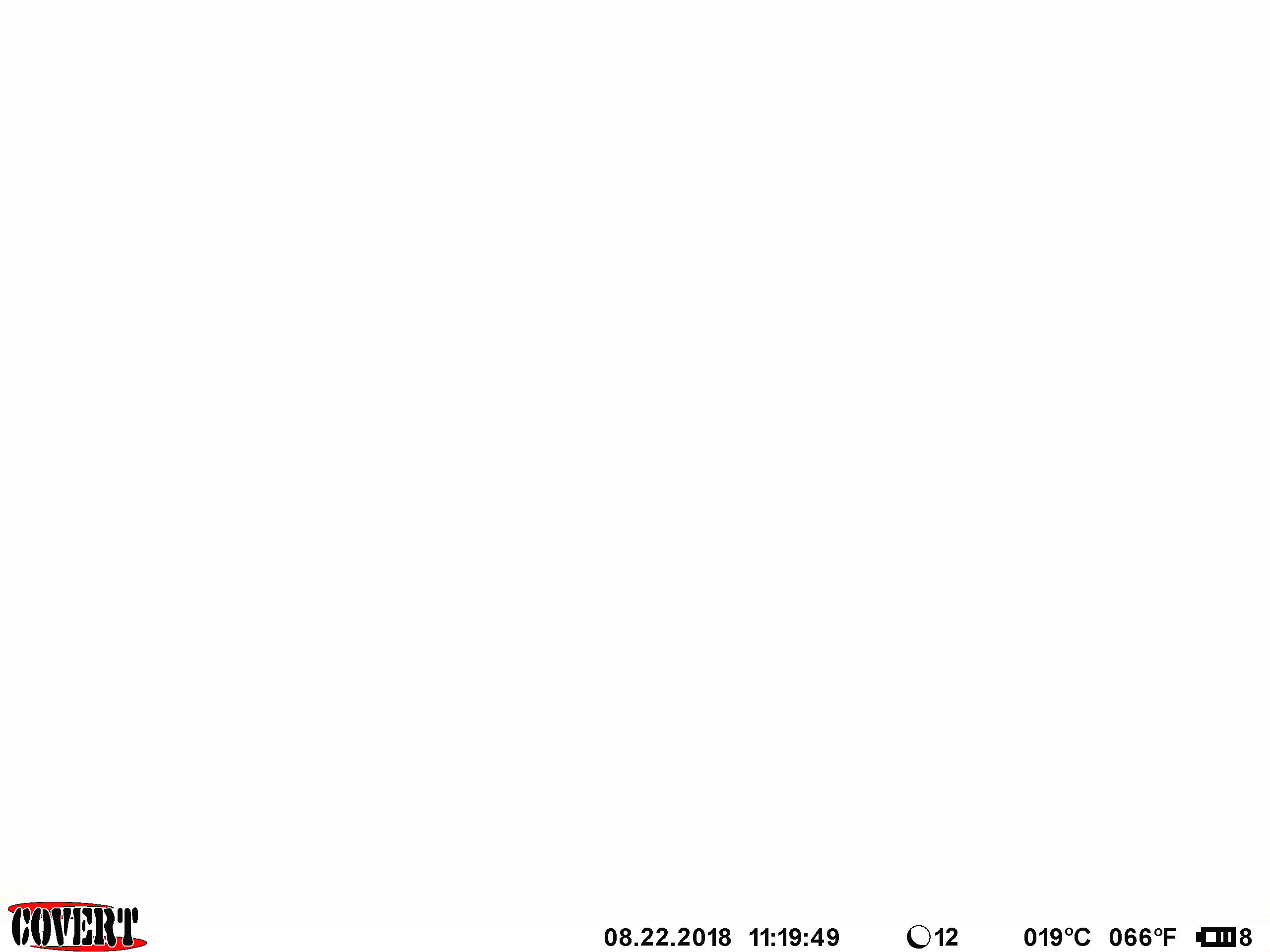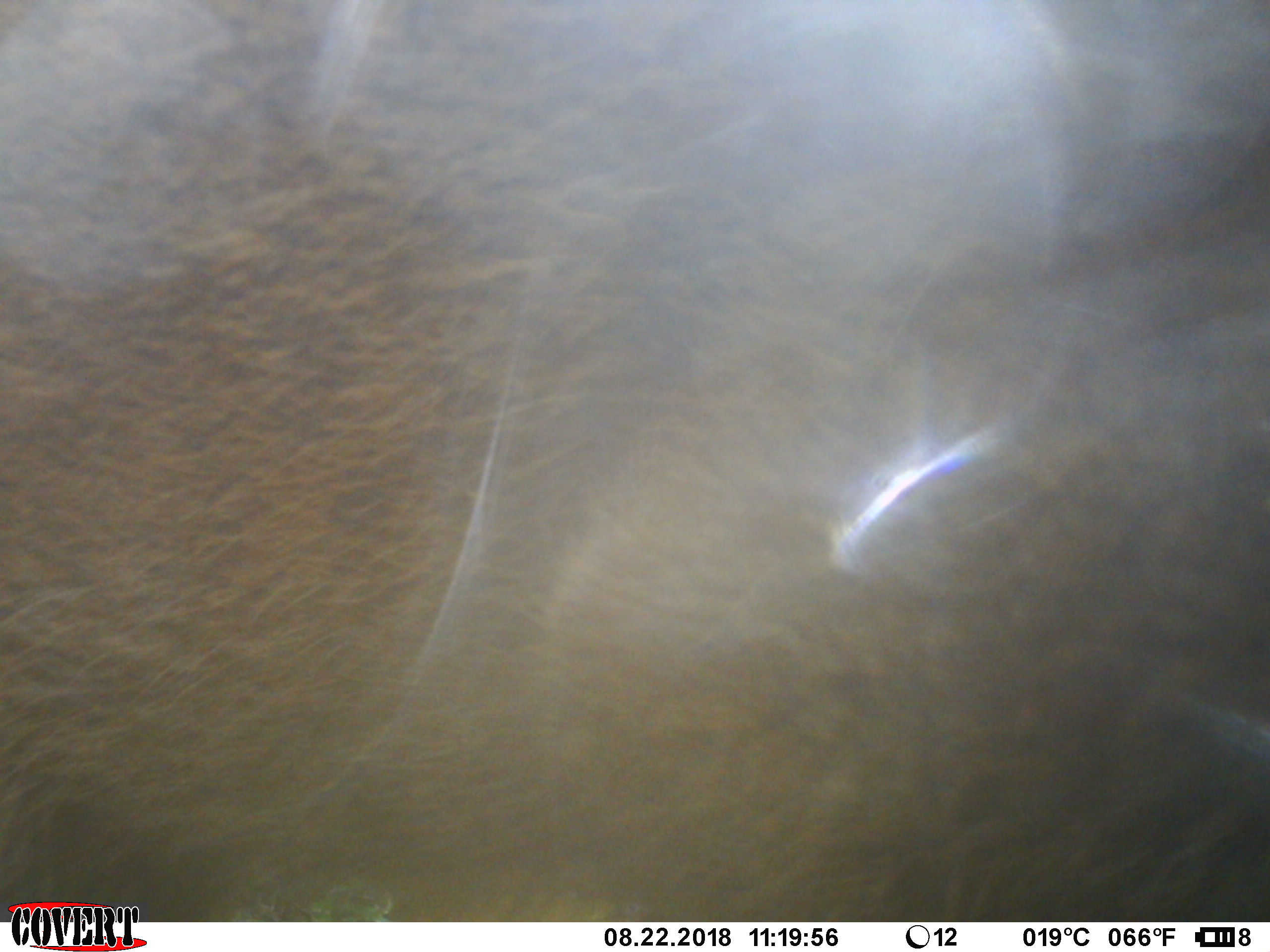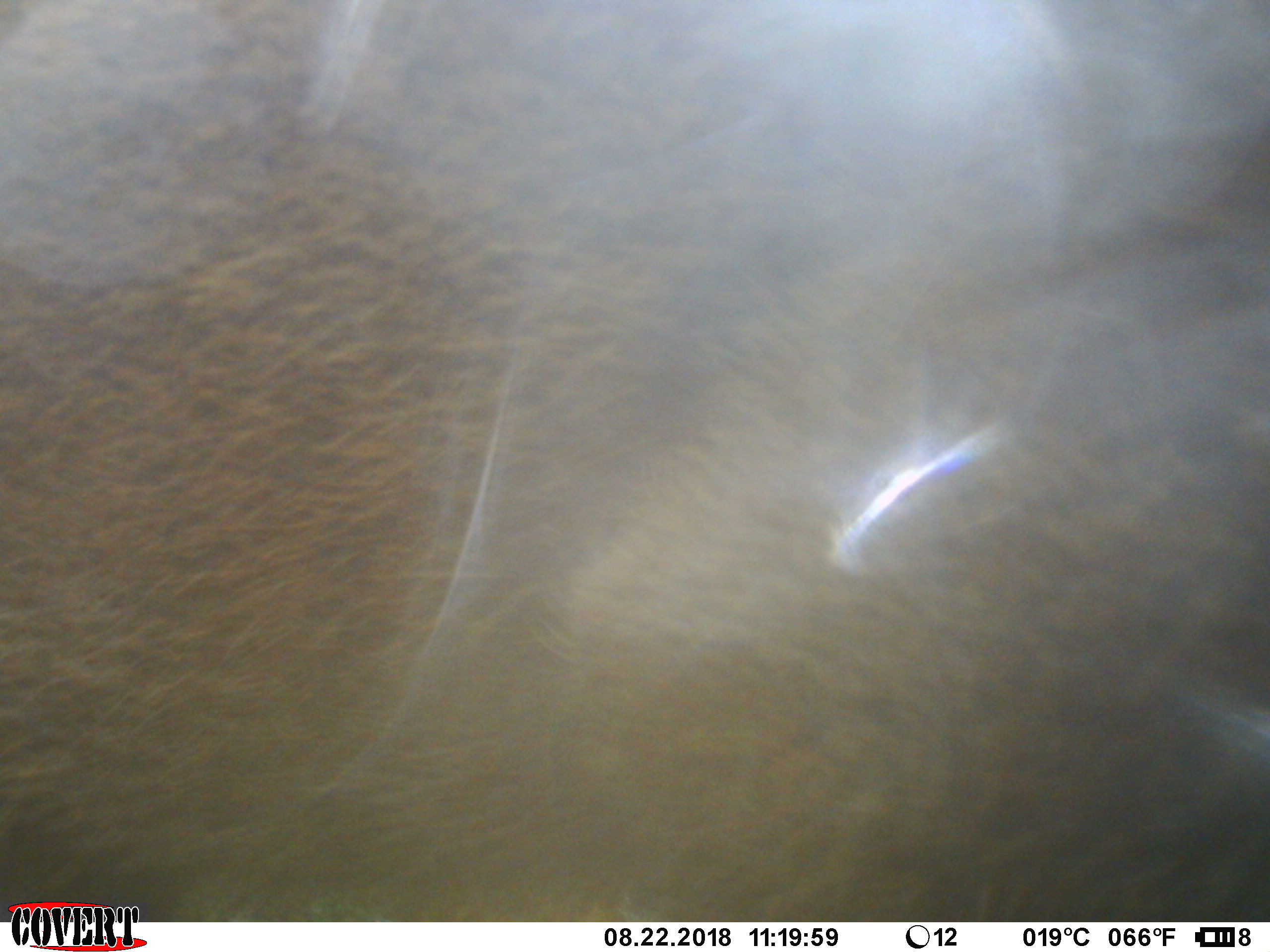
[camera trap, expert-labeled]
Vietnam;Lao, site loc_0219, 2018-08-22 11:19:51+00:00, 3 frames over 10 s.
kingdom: Animalia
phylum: Chordata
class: Mammalia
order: Artiodactyla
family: Suidae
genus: Sus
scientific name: Sus scrofa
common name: eurasian wild pig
Eurasian wild pig (Sus scrofa). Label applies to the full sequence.